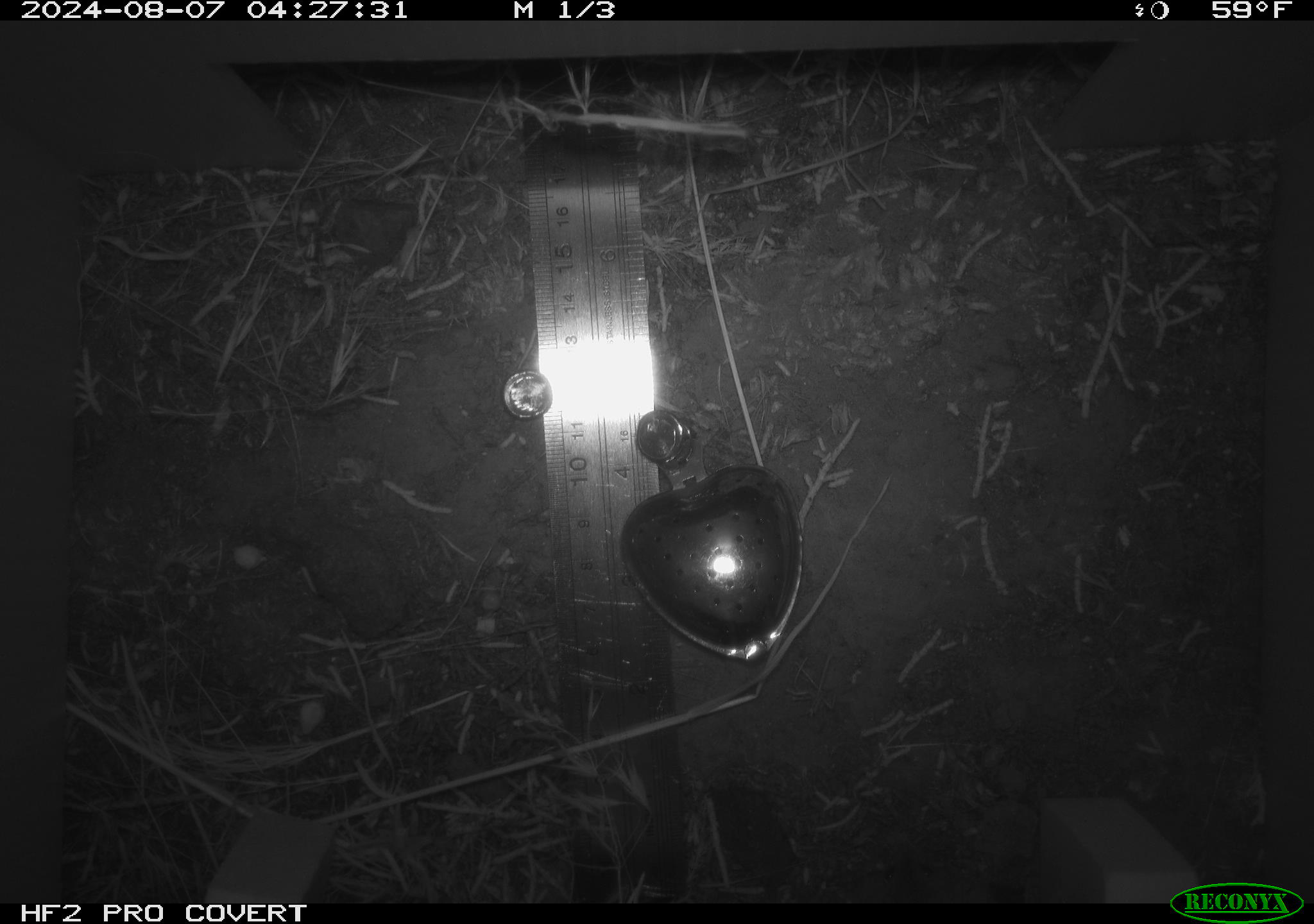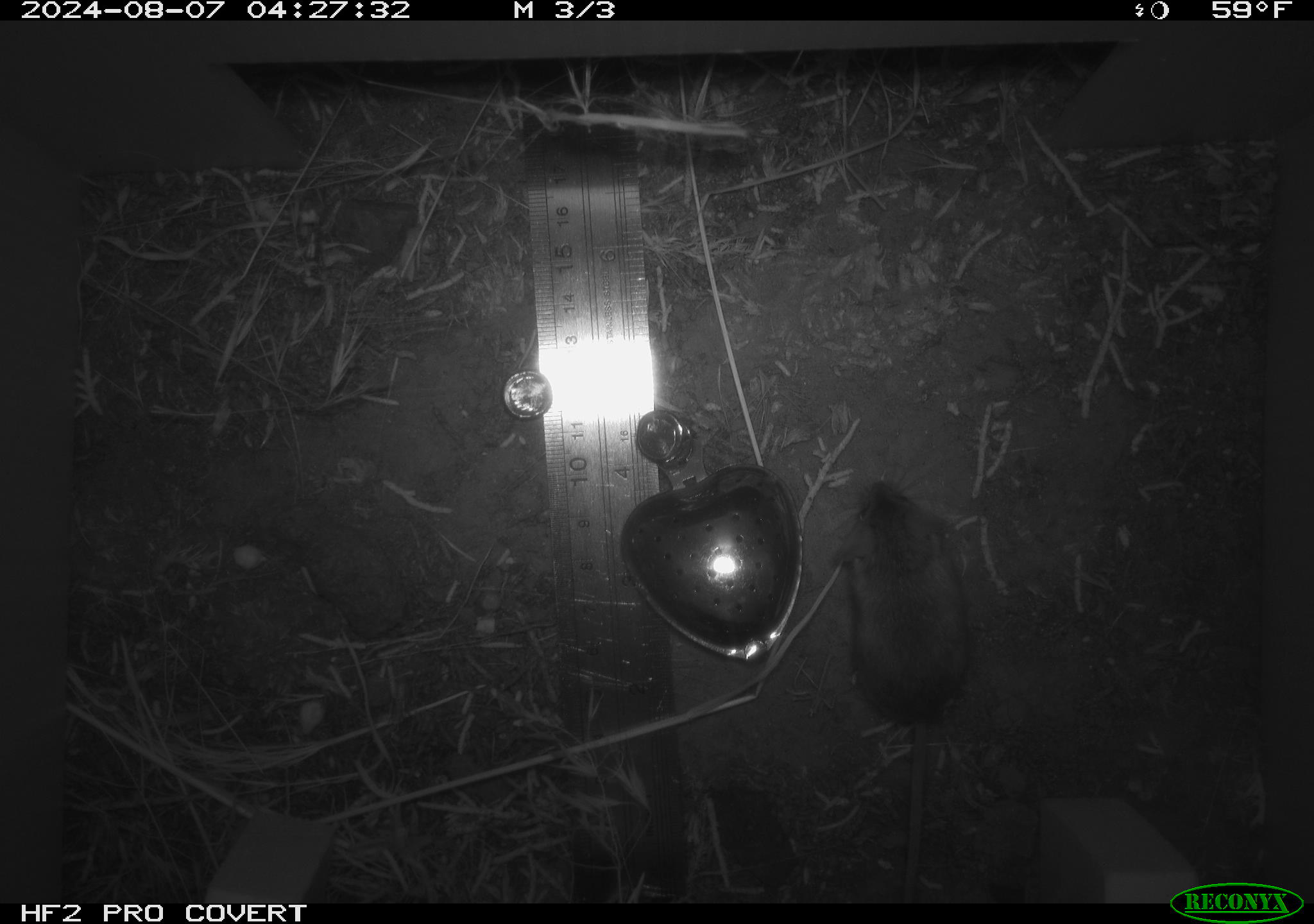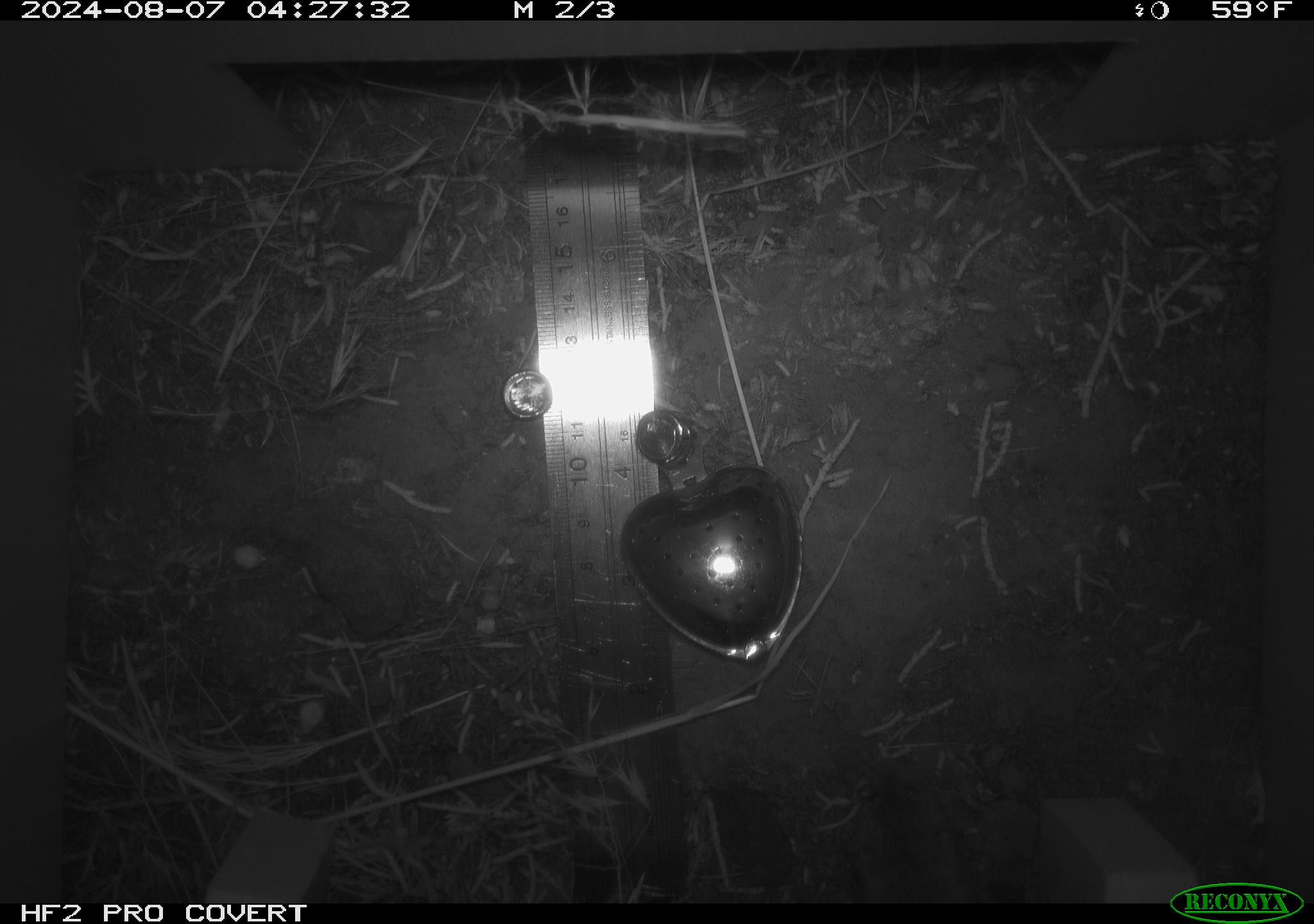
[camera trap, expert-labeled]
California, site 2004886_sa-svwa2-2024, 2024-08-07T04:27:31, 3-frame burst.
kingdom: Animalia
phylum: Chordata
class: Mammalia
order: Rodentia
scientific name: Rodentia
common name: mouse species